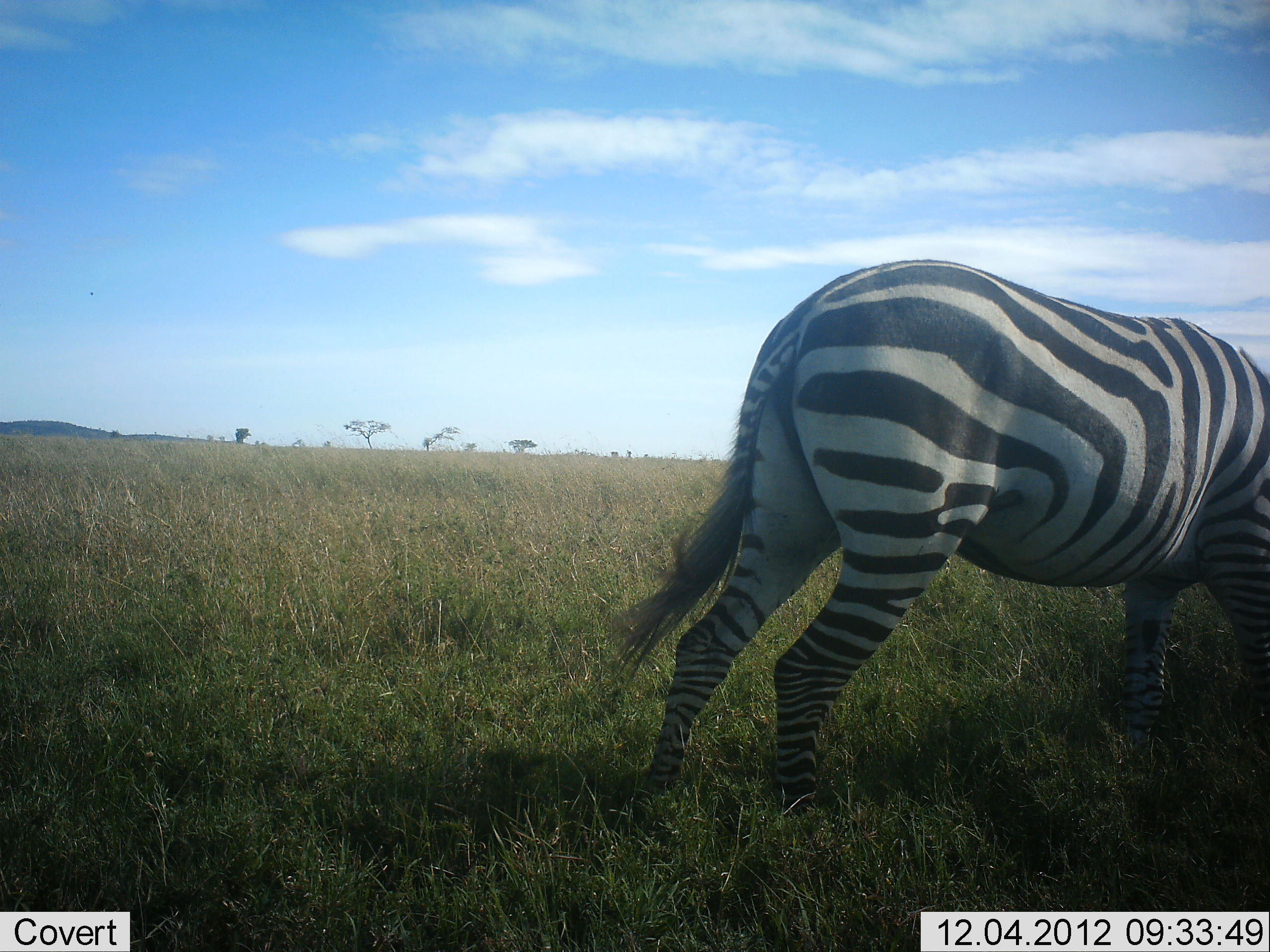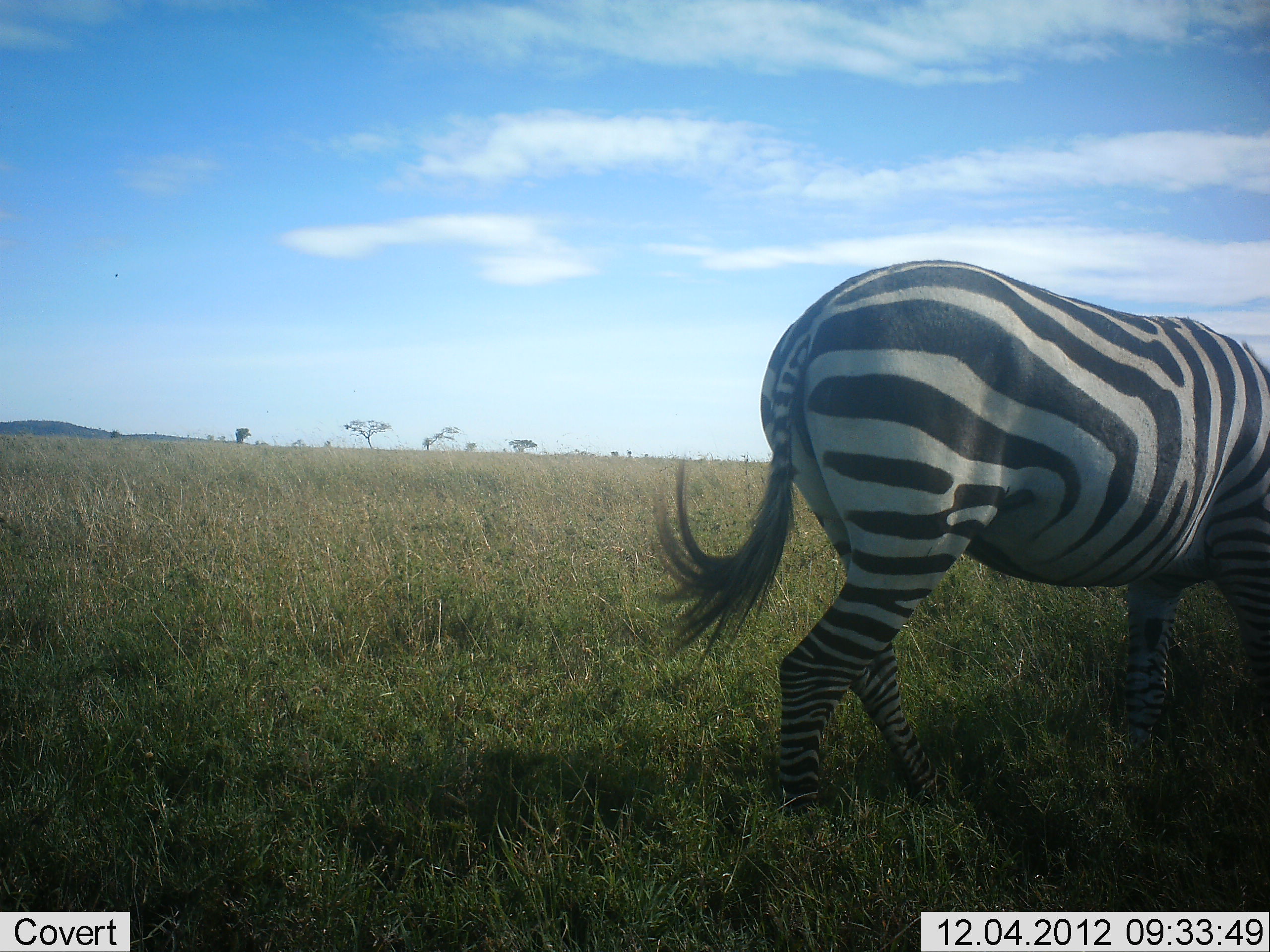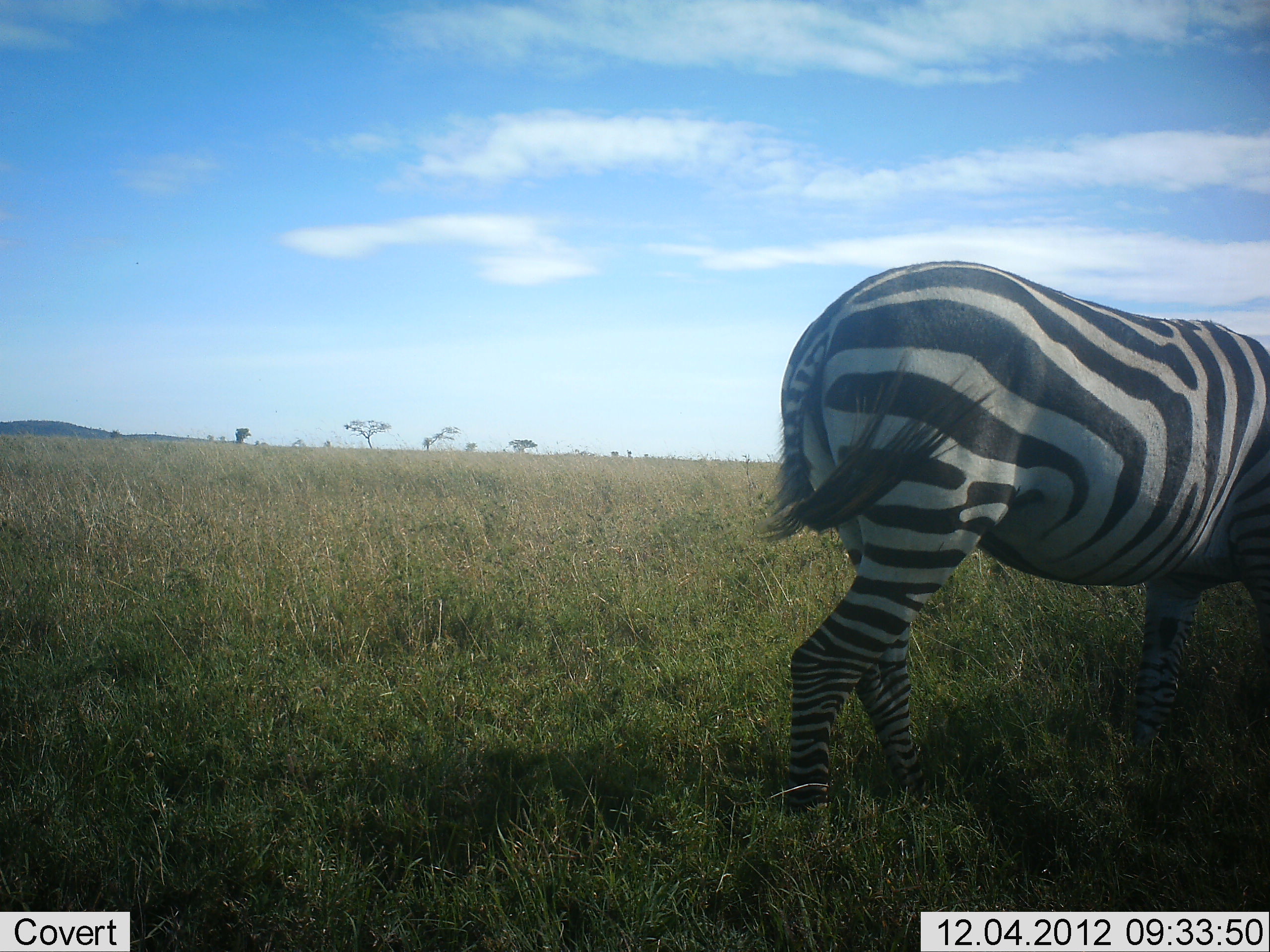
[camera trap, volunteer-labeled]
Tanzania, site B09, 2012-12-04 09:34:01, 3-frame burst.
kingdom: Animalia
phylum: Chordata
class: Mammalia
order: Perissodactyla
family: Equidae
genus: Equus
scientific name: Equus quagga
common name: plains zebra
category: zebra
Zebra (plains zebra) (Equus quagga), count 1. Behavior (volunteer vote fractions): standing 10%, resting 0%, moving 40%, interacting 0%. Young present (vote fraction): 0%. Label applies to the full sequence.